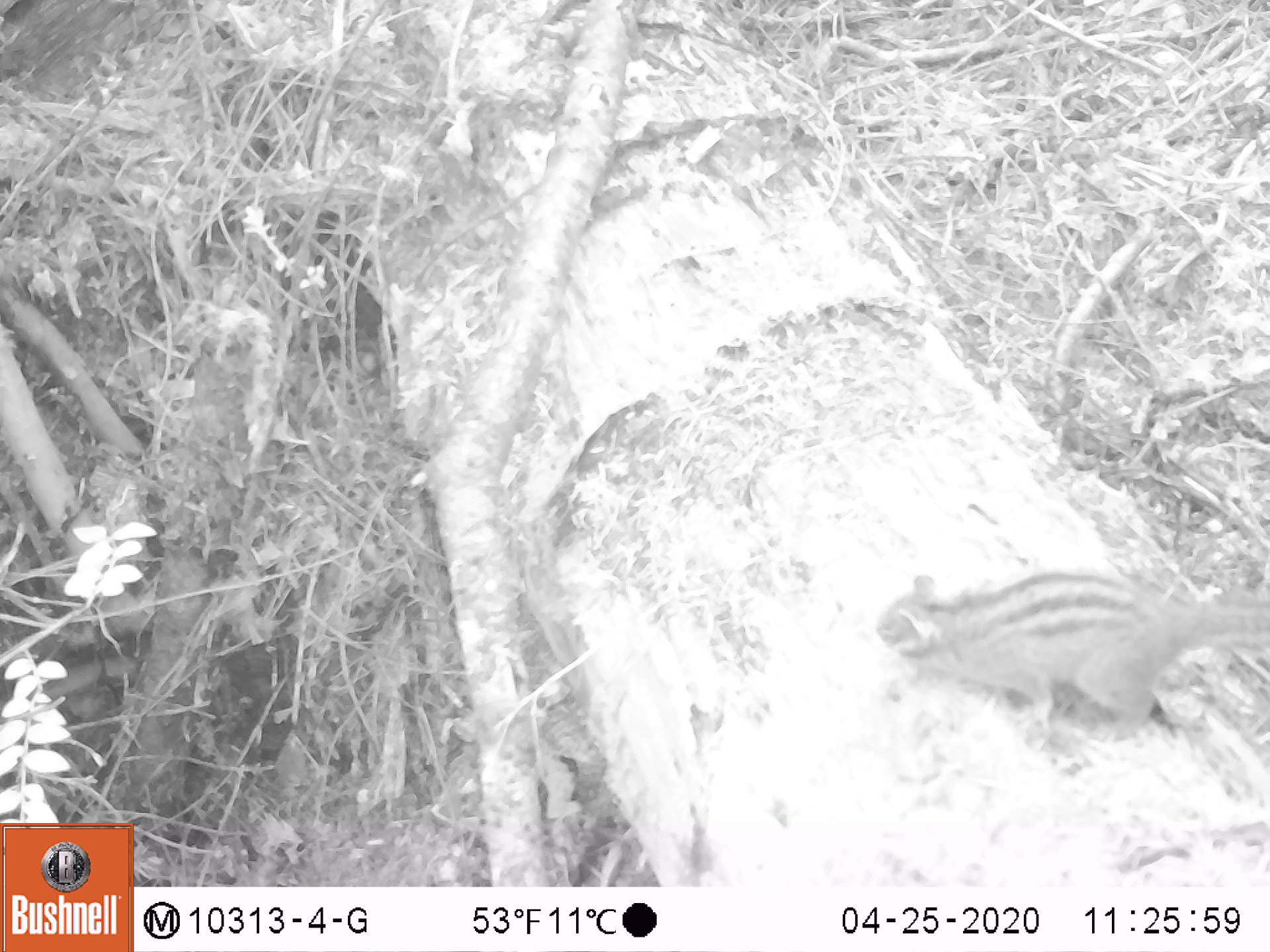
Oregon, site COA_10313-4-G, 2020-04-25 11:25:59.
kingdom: Animalia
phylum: Chordata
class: Mammalia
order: Rodentia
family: Sciuridae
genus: Neotamias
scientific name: Neotamias townsendii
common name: townsend's chipmunk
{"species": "townsend's chipmunk (Neotamias townsendii)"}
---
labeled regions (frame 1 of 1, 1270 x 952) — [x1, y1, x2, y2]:
townsend's chipmunk: [863, 564, 1264, 754]